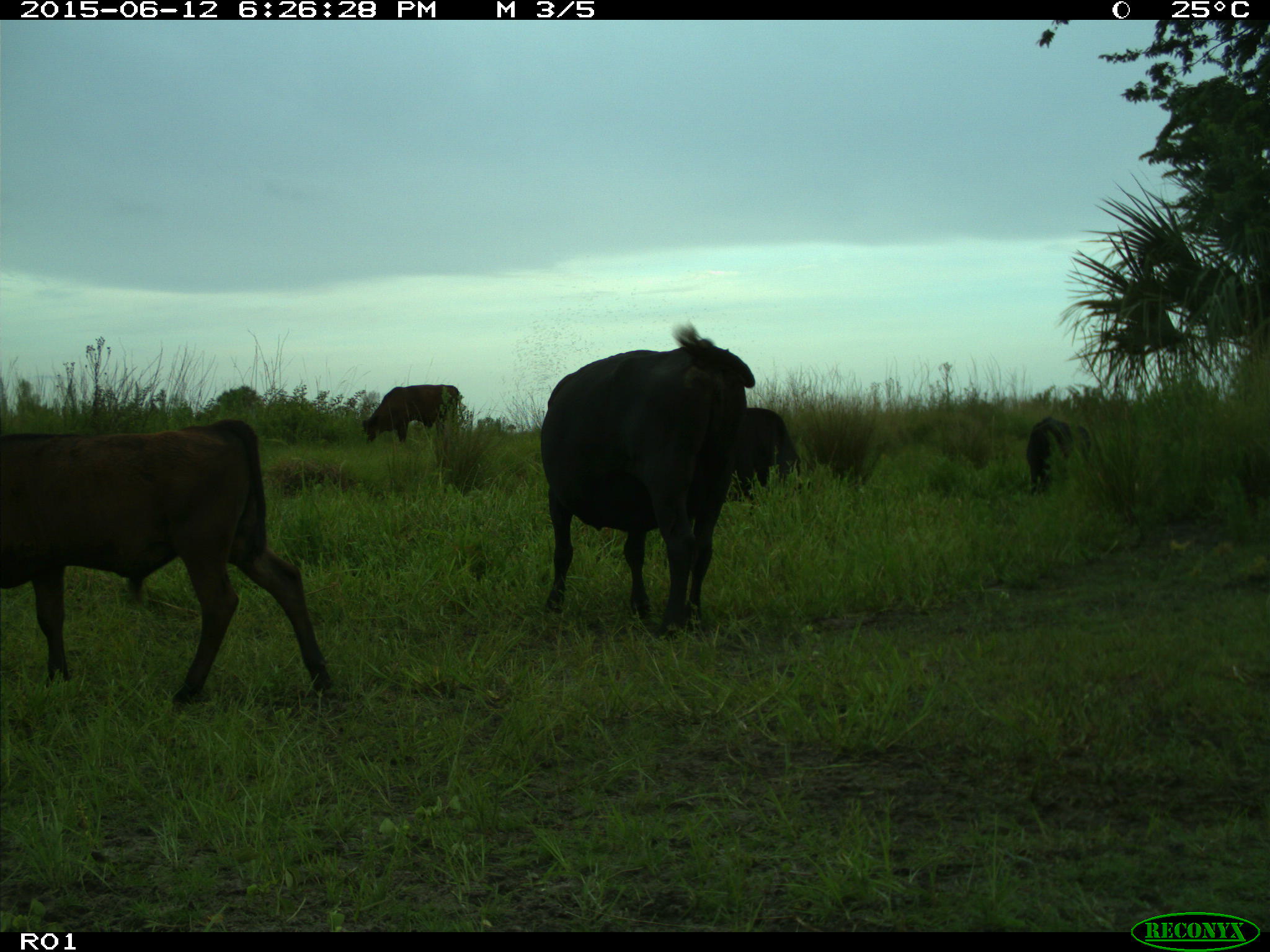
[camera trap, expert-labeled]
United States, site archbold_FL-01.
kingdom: Animalia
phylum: Chordata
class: Mammalia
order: Artiodactyla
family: Bovidae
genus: Bos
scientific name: Bos taurus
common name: domestic cow